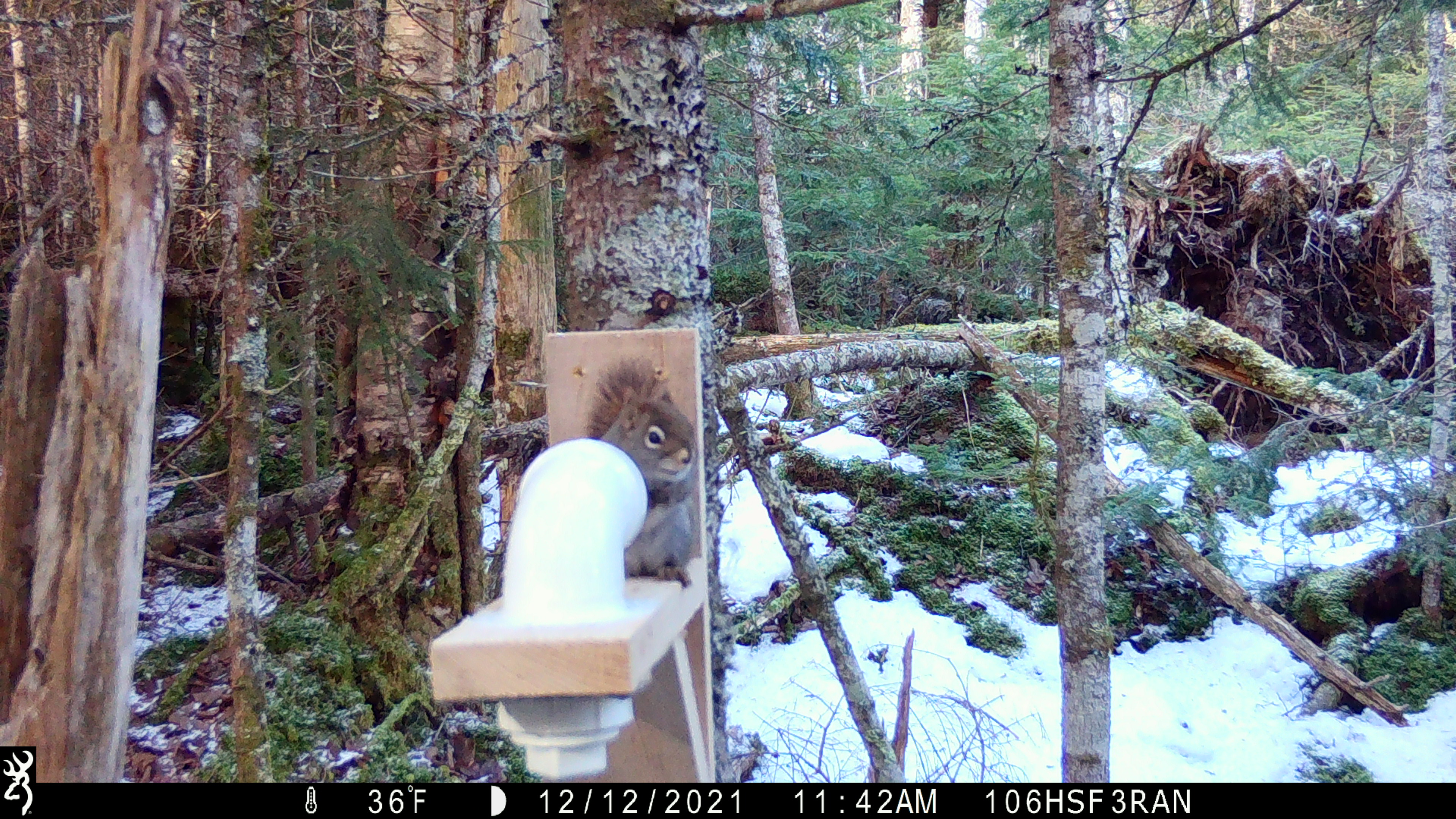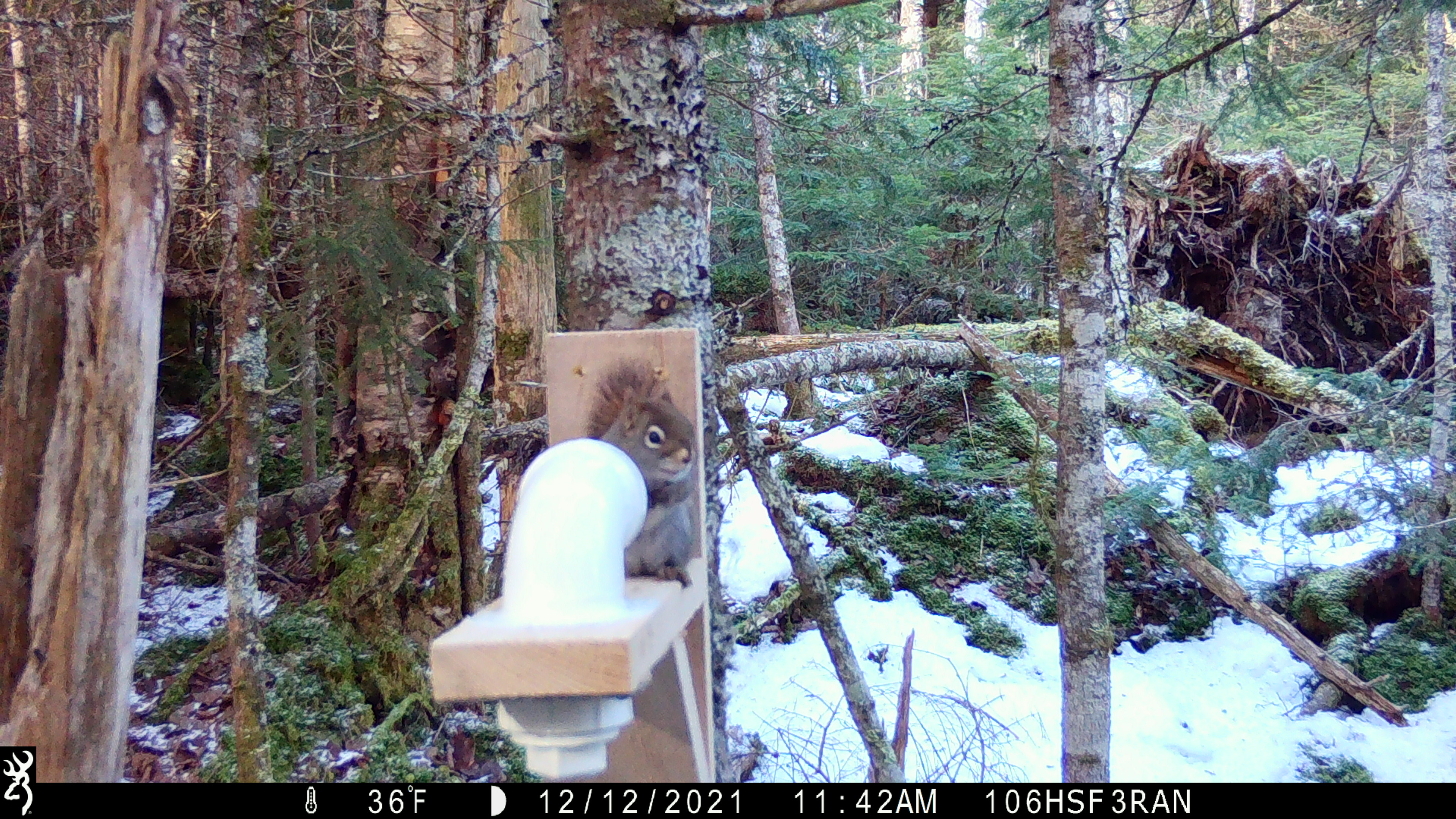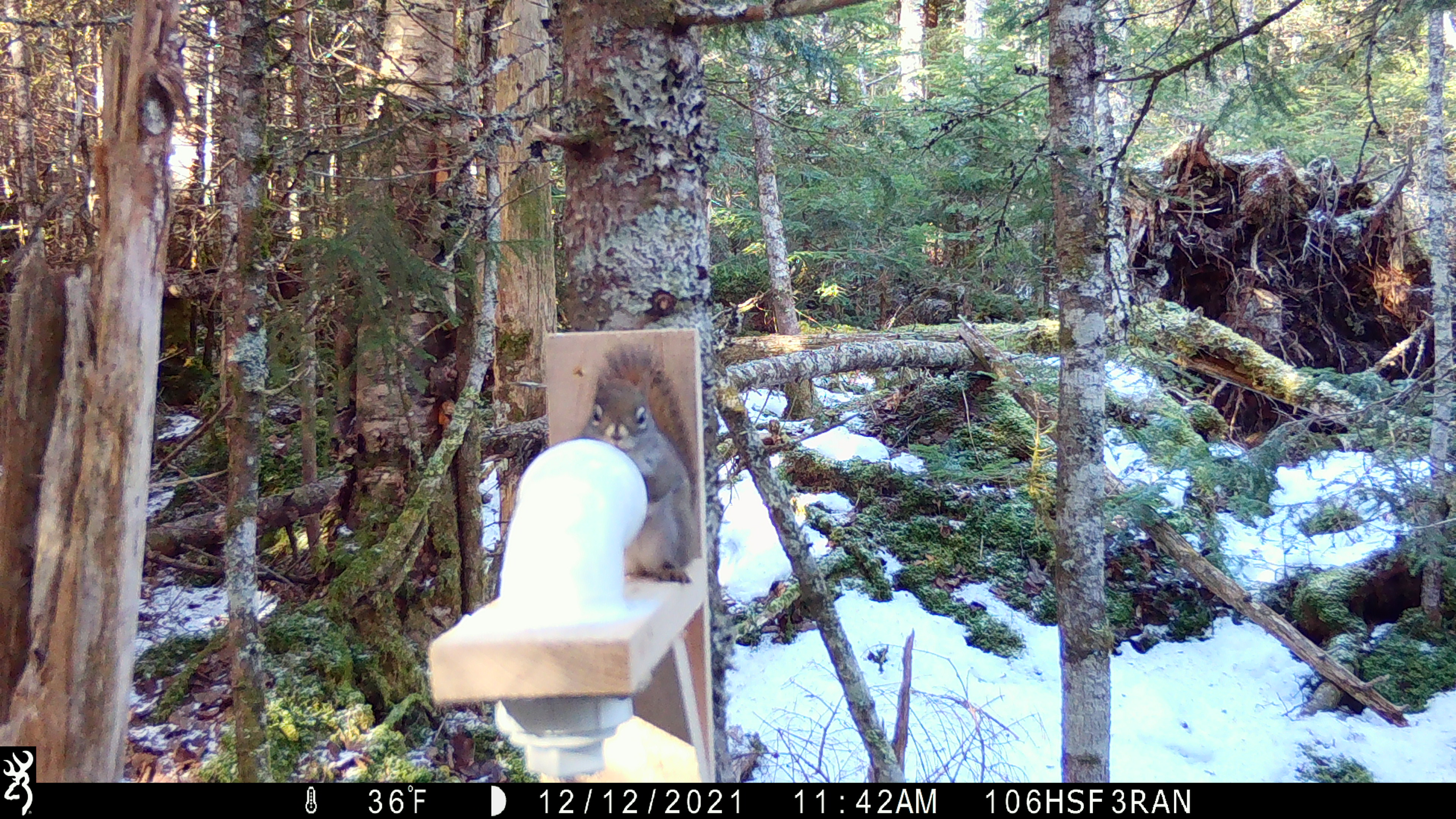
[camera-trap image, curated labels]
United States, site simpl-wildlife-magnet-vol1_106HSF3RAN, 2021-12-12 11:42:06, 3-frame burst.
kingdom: Animalia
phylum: Chordata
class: Mammalia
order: Rodentia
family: Sciuridae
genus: Tamiasciurus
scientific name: Tamiasciurus hudsonicus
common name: red squirrel